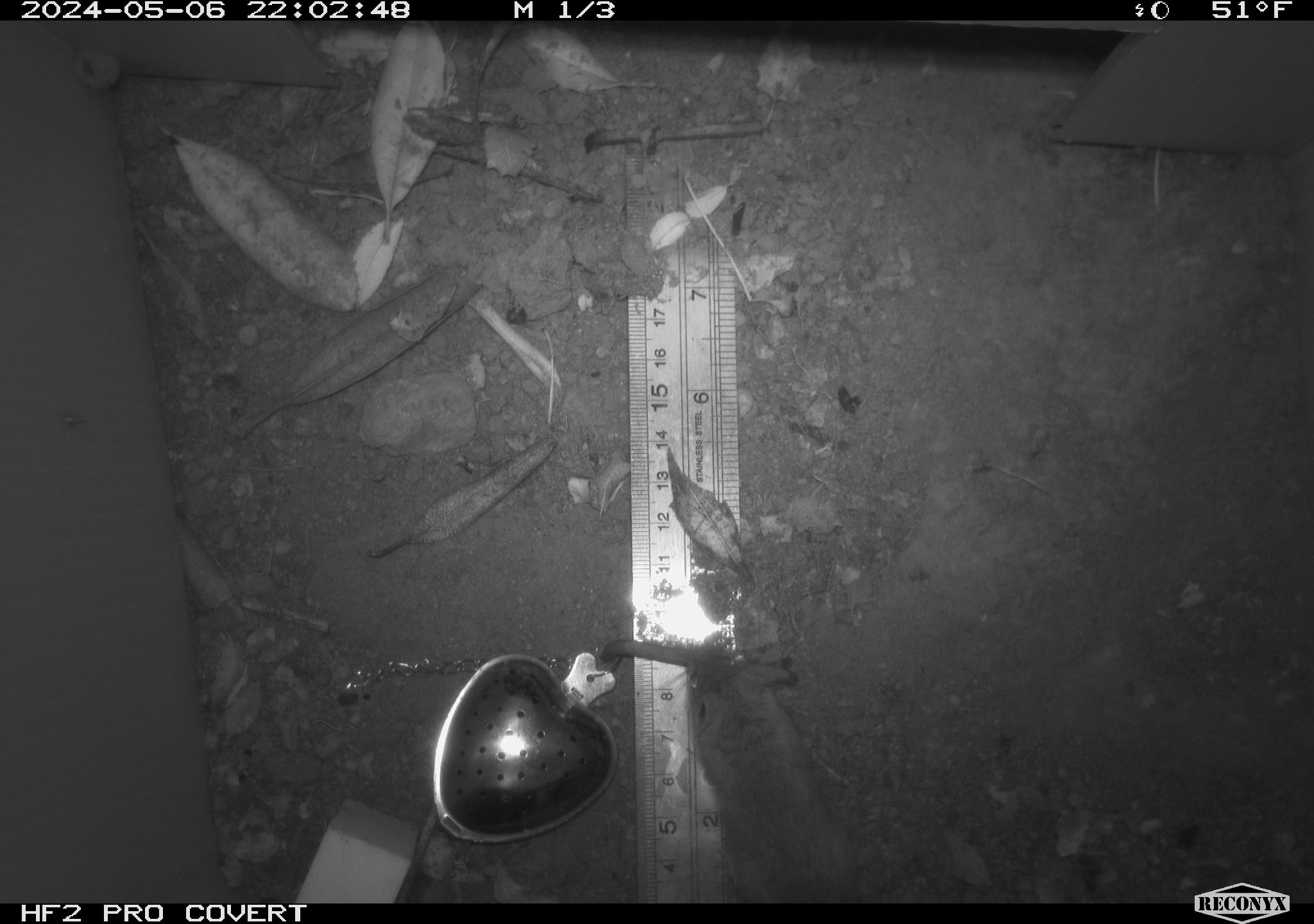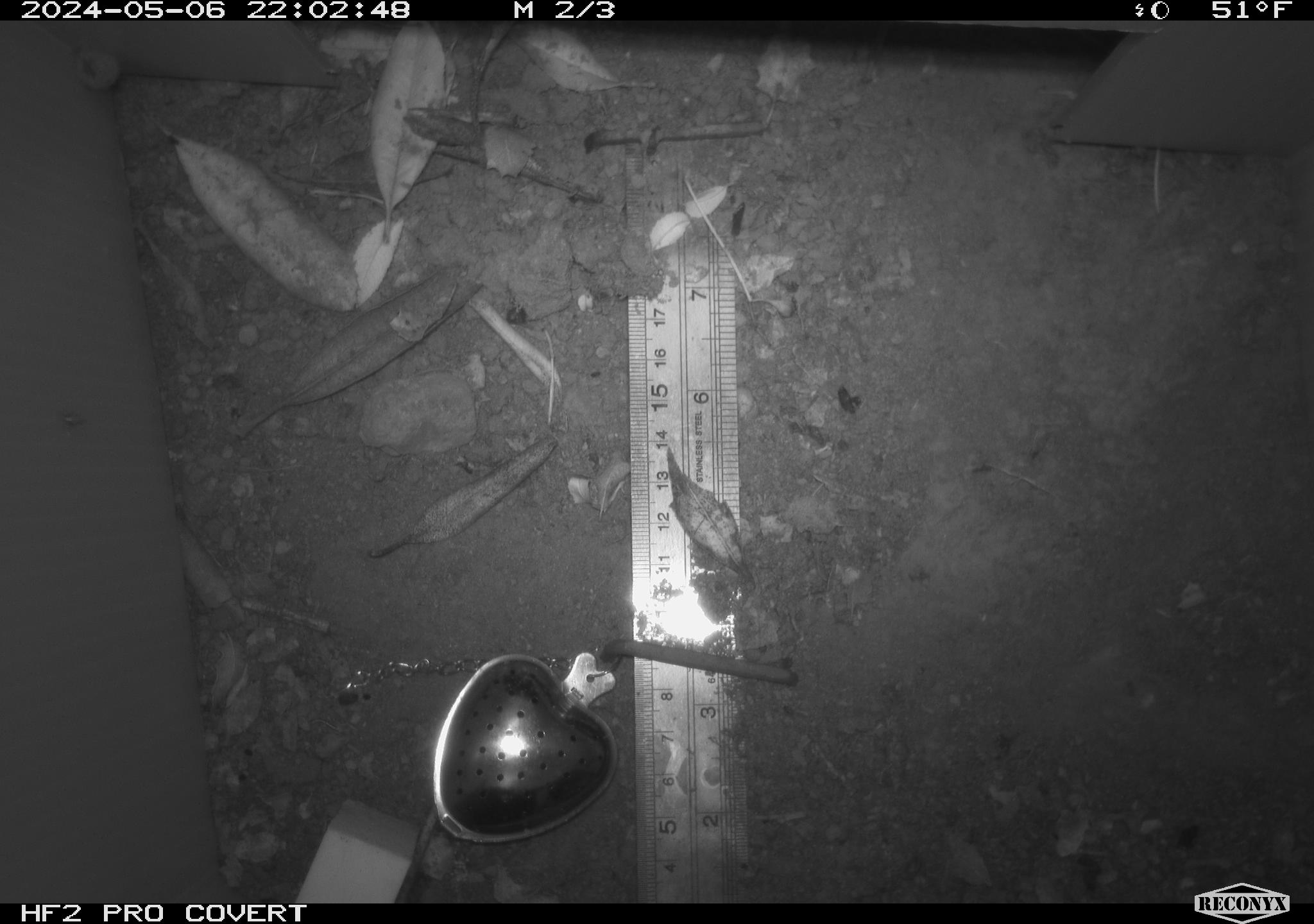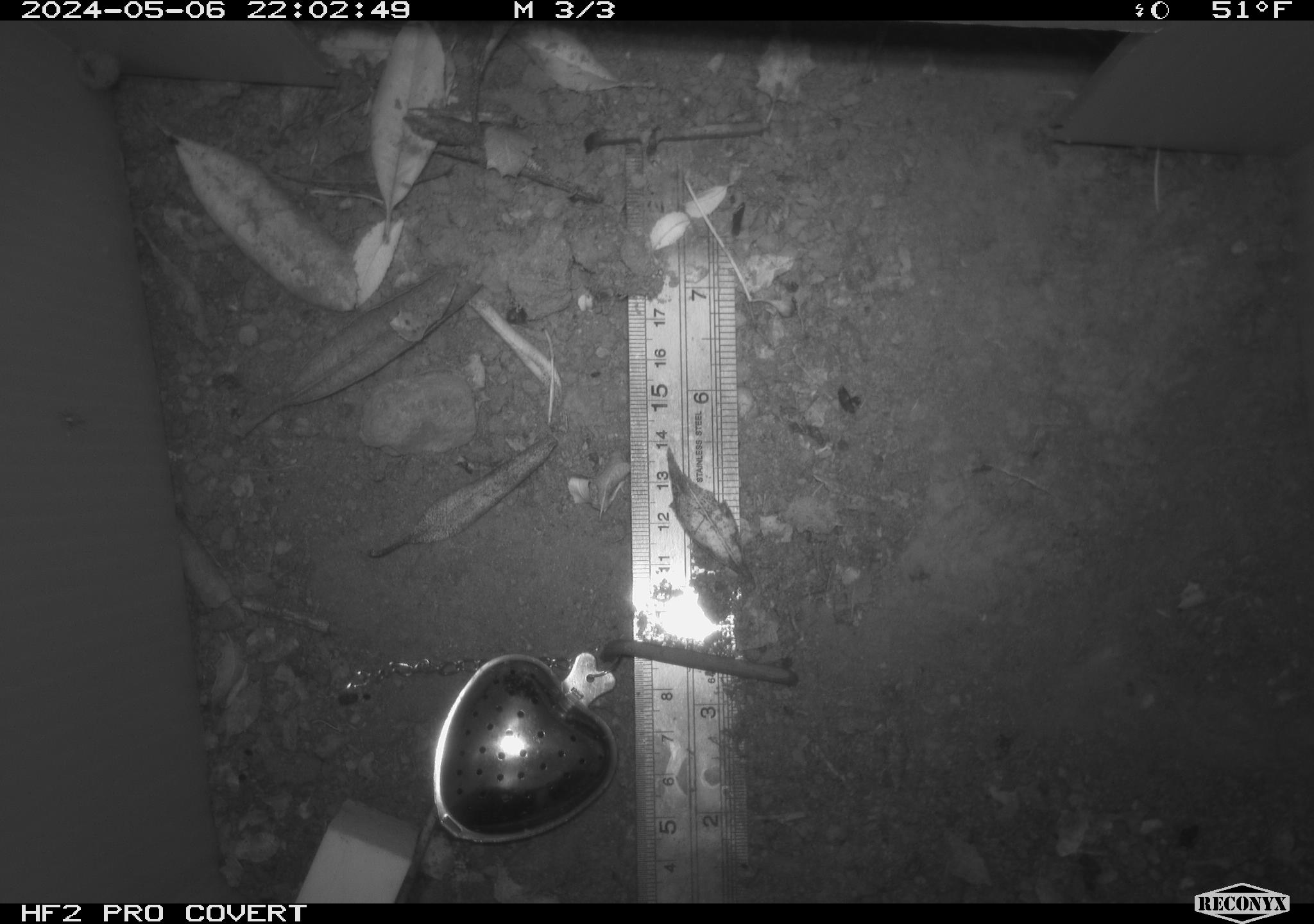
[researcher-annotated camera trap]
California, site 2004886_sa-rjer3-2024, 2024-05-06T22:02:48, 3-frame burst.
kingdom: Animalia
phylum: Chordata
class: Mammalia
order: Rodentia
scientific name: Rodentia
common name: mouse species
Mouse species (Rodentia).